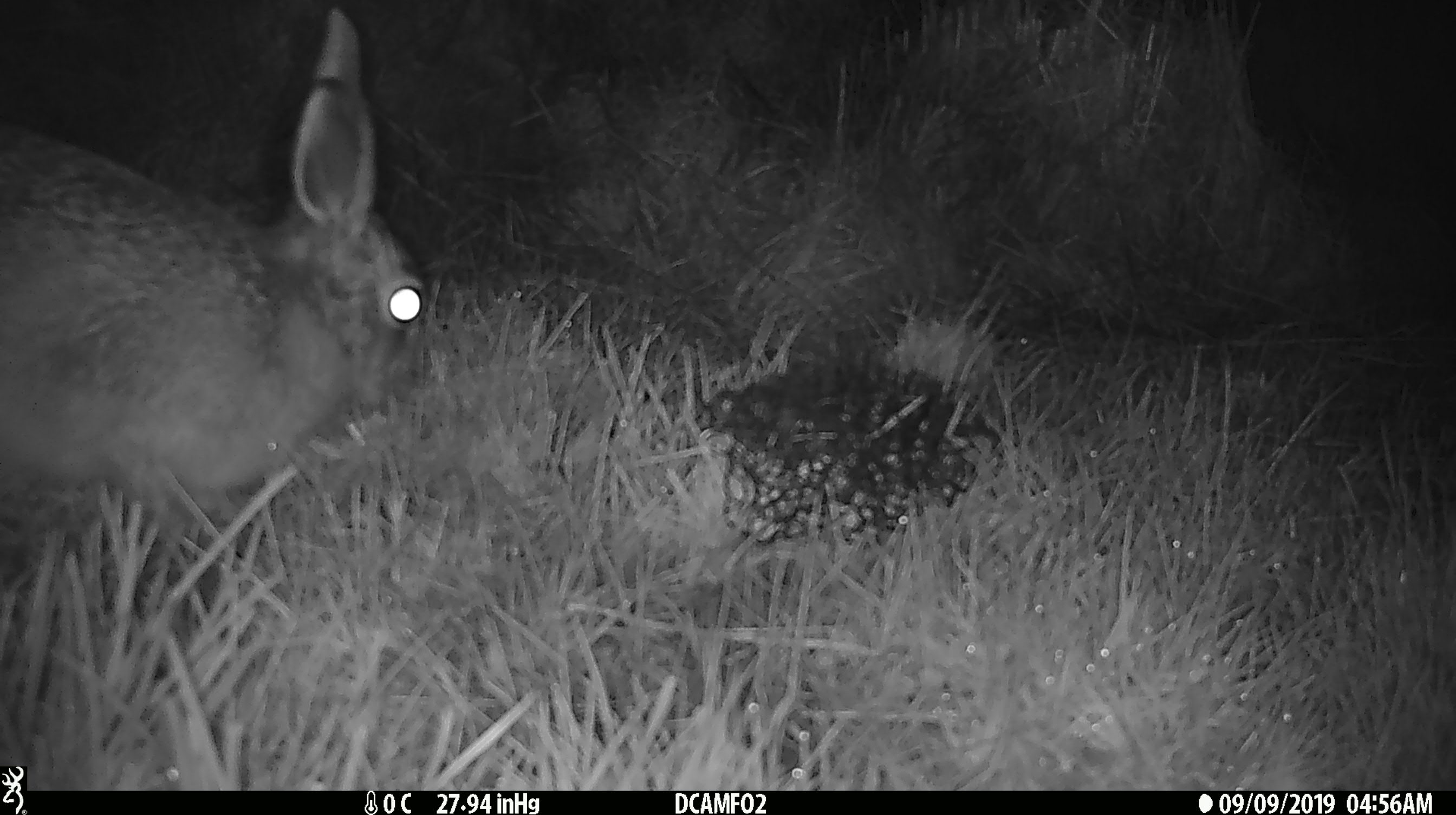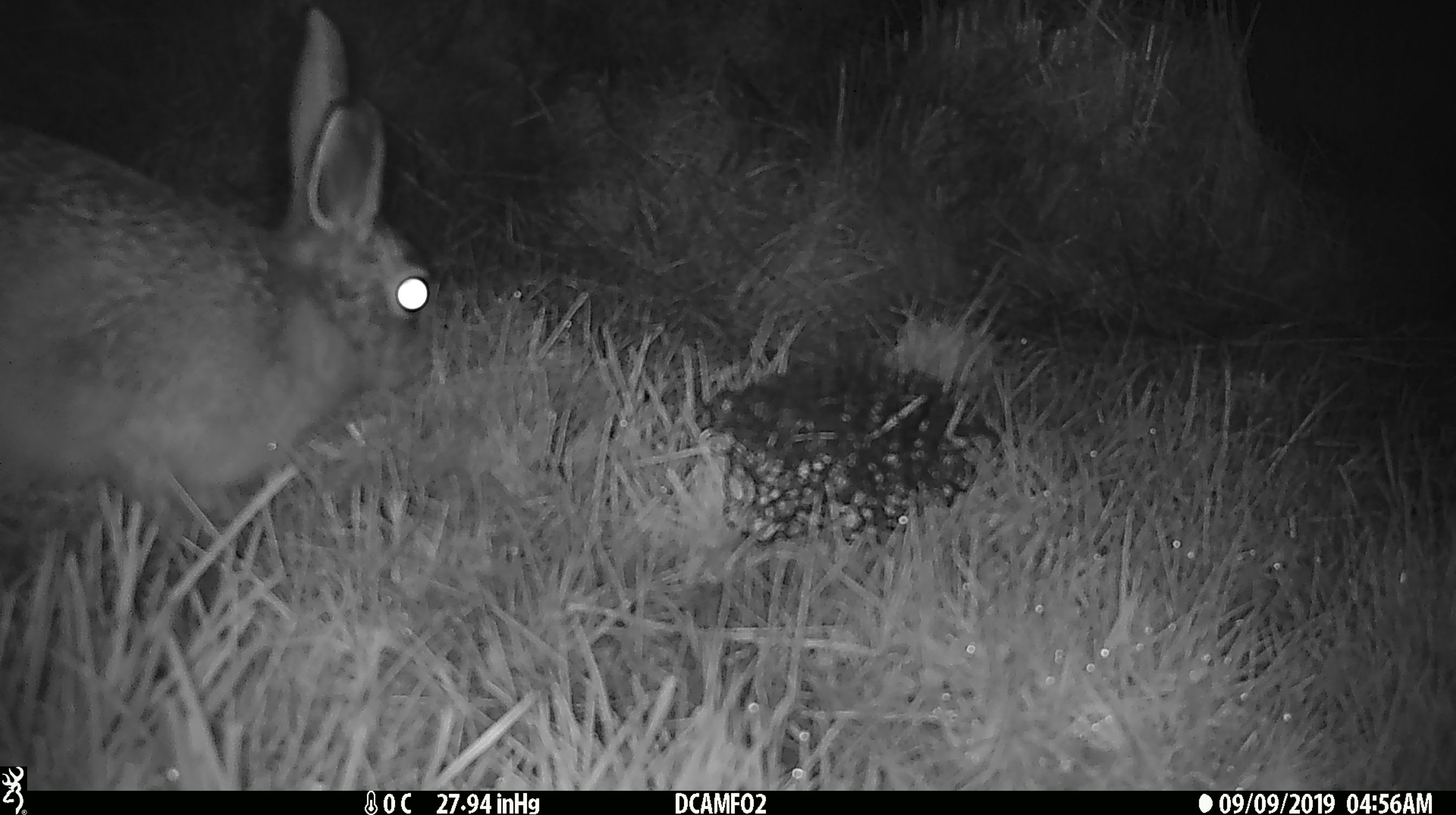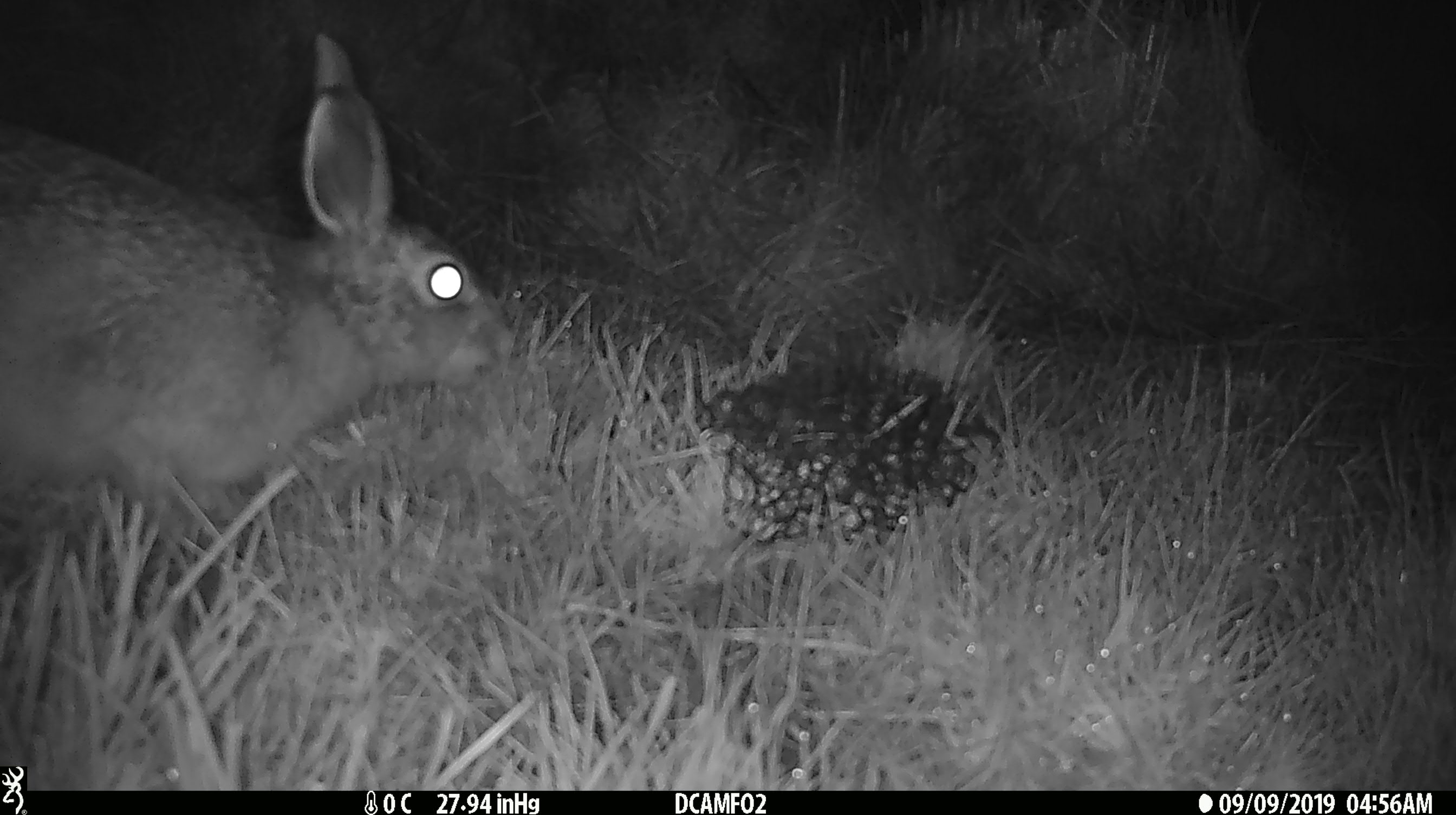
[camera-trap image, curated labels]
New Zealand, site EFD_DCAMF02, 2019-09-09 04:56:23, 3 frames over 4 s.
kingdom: Animalia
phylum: Chordata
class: Mammalia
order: Lagomorpha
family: Leporidae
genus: Lepus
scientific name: Lepus europaeus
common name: brown hare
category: hare